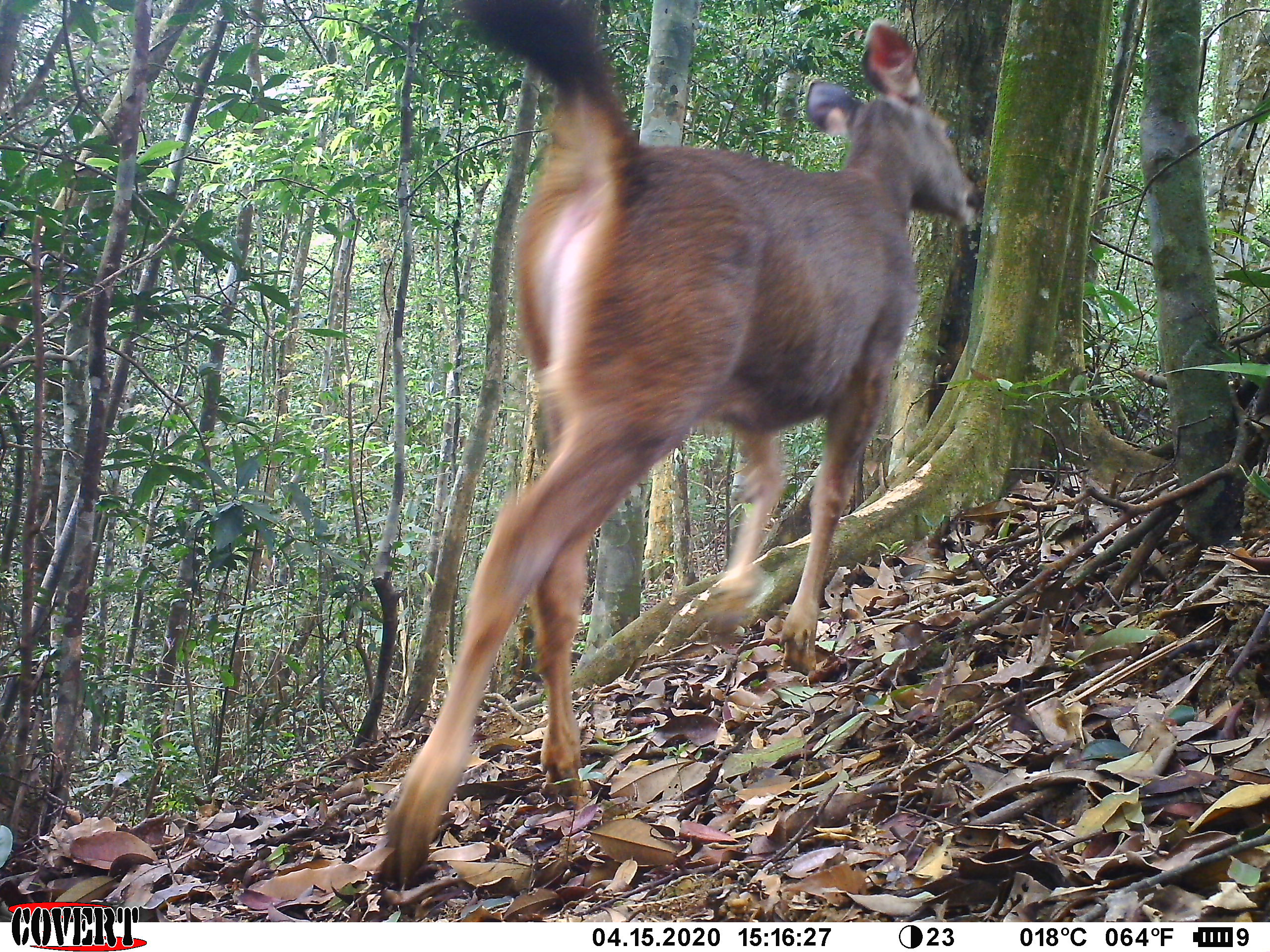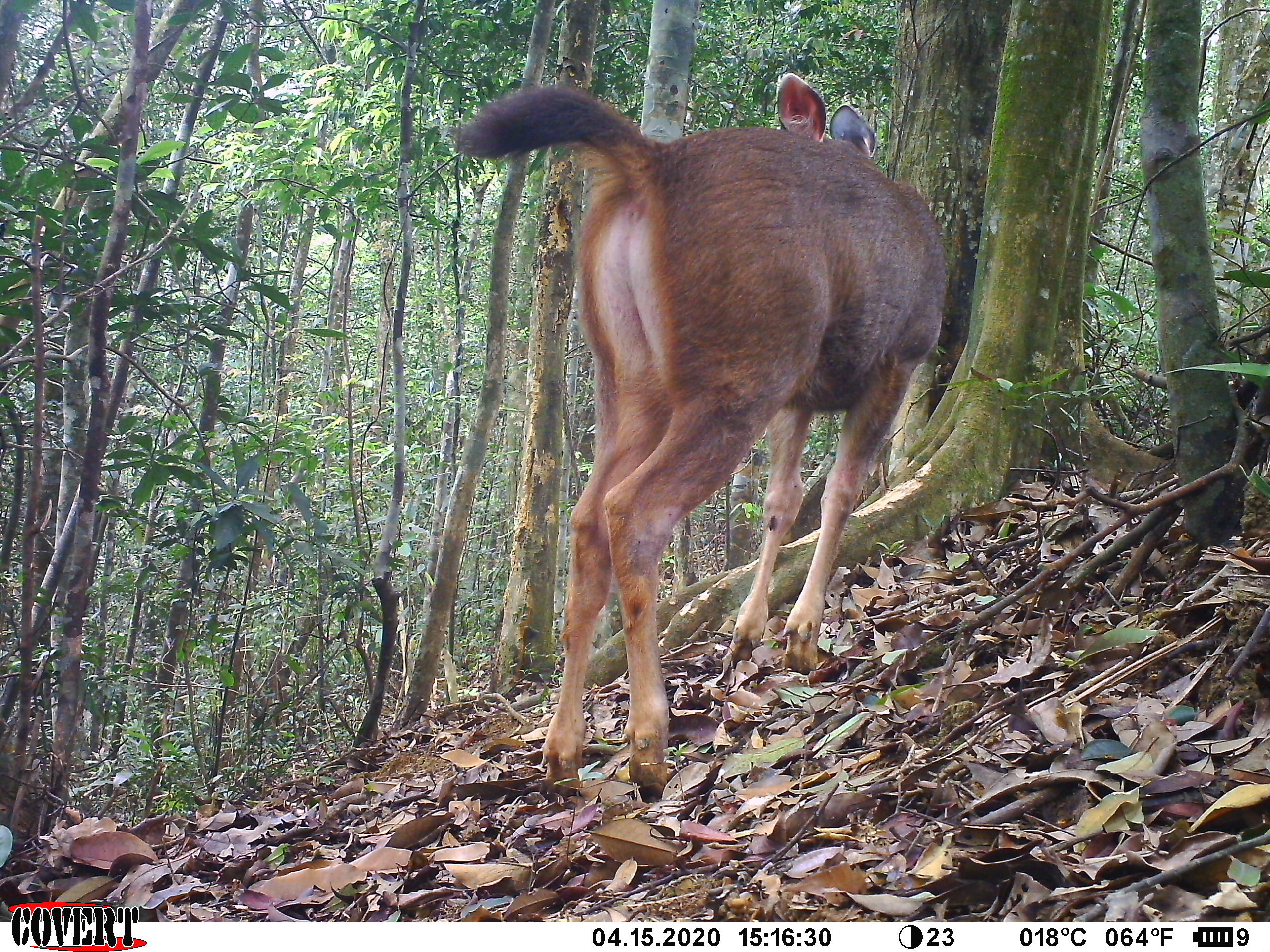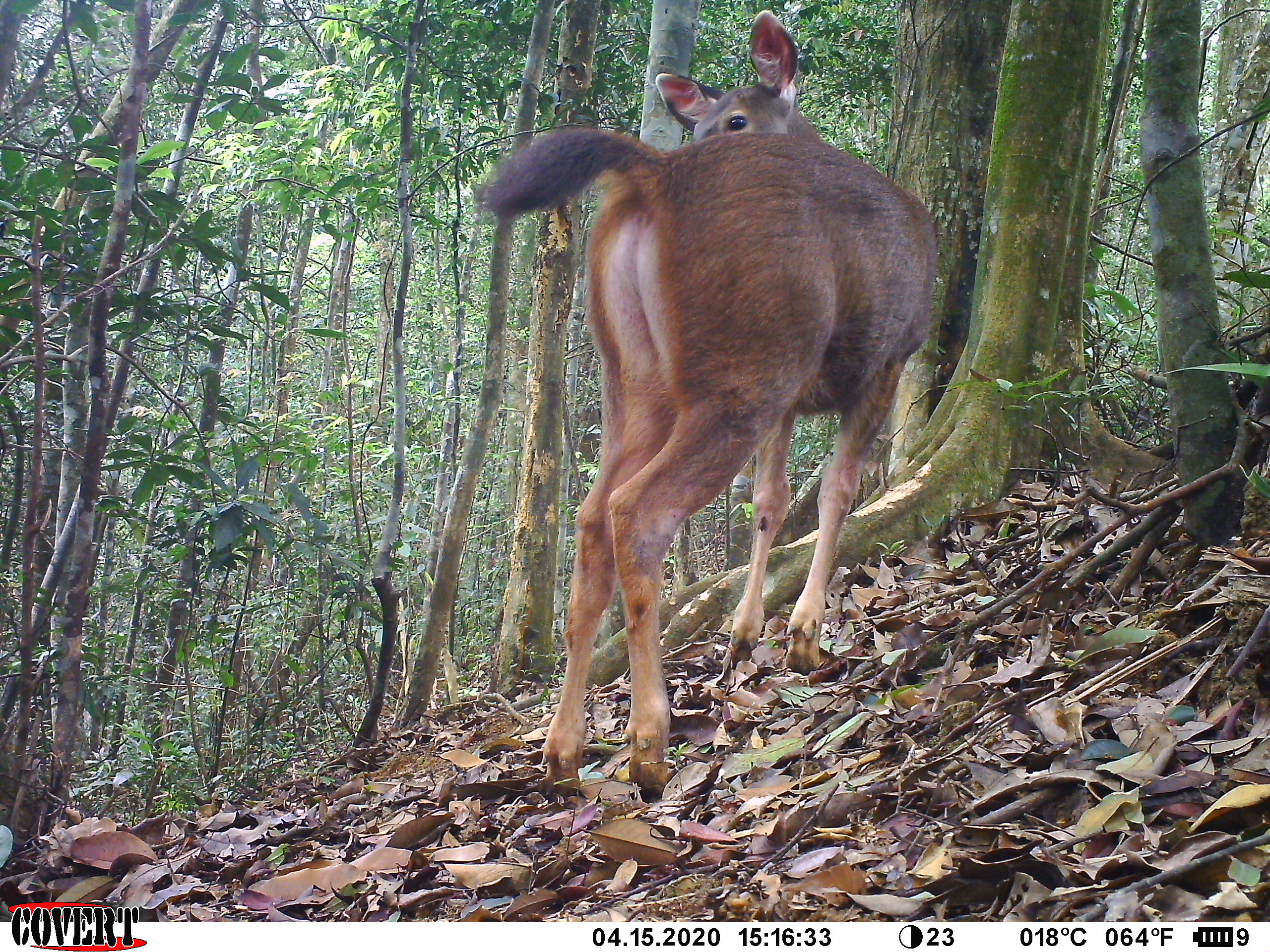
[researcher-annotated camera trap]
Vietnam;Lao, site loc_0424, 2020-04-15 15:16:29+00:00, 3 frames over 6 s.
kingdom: Animalia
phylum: Chordata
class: Mammalia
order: Artiodactyla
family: Cervidae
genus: Rusa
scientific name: Rusa unicolor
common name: sambar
Sambar (Rusa unicolor). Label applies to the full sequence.